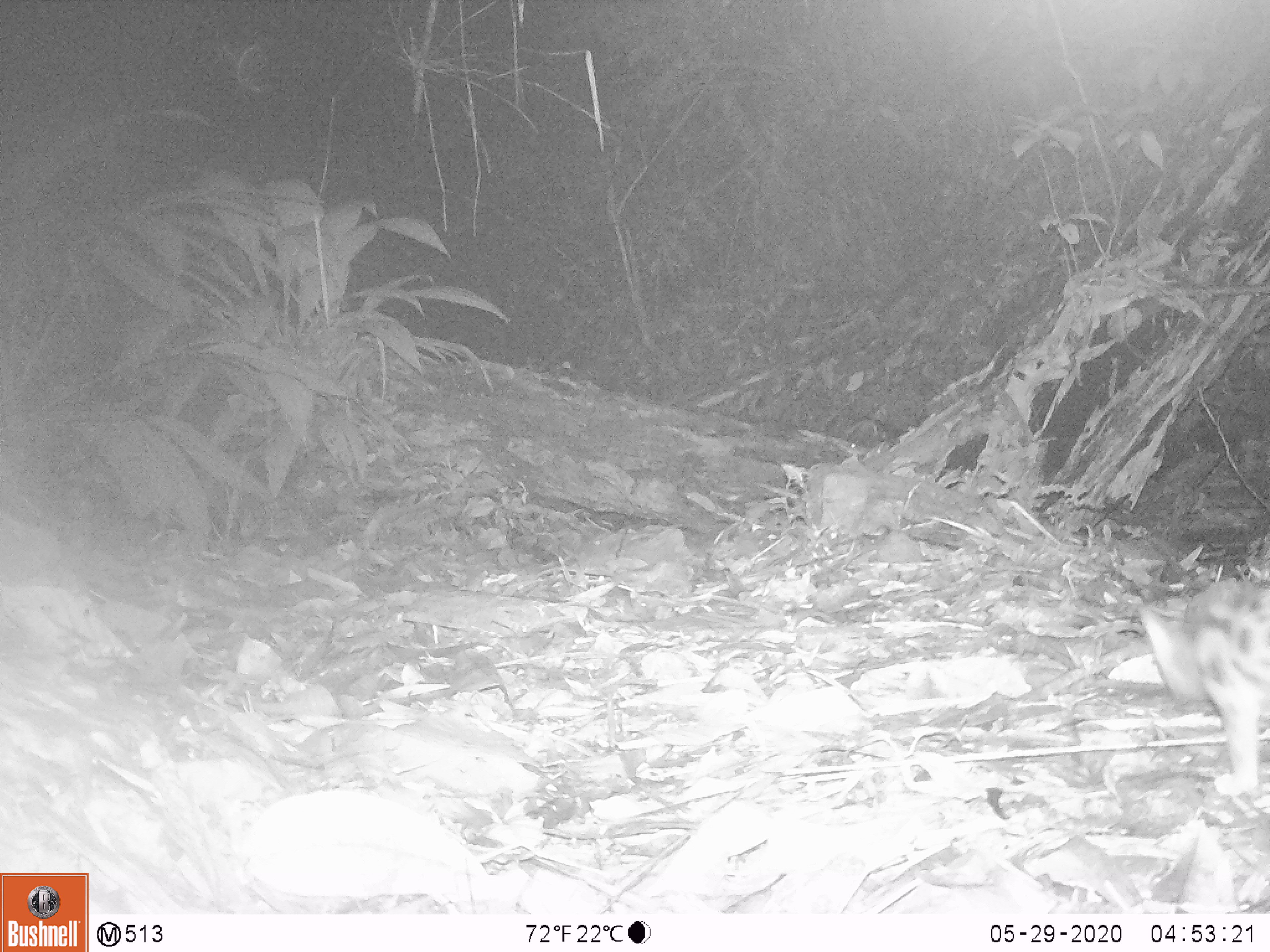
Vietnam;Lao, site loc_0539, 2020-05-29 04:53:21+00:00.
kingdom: Animalia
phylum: Chordata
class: Mammalia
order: Carnivora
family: Prionodontidae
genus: Prionodon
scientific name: Prionodon pardicolor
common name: spotted linsang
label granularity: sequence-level